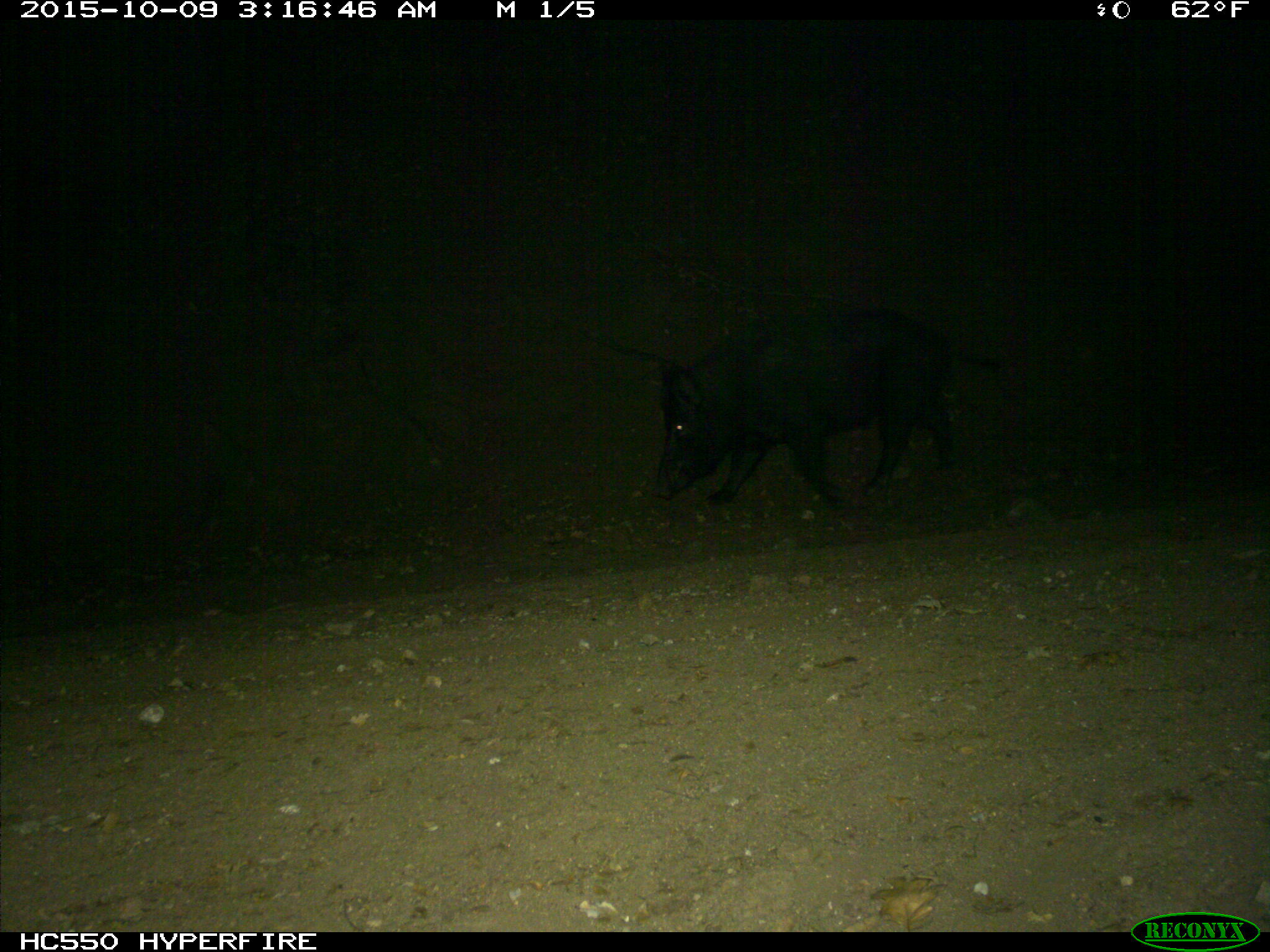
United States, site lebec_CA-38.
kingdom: Animalia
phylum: Chordata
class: Mammalia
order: Artiodactyla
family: Suidae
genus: Sus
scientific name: Sus scrofa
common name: wild boar